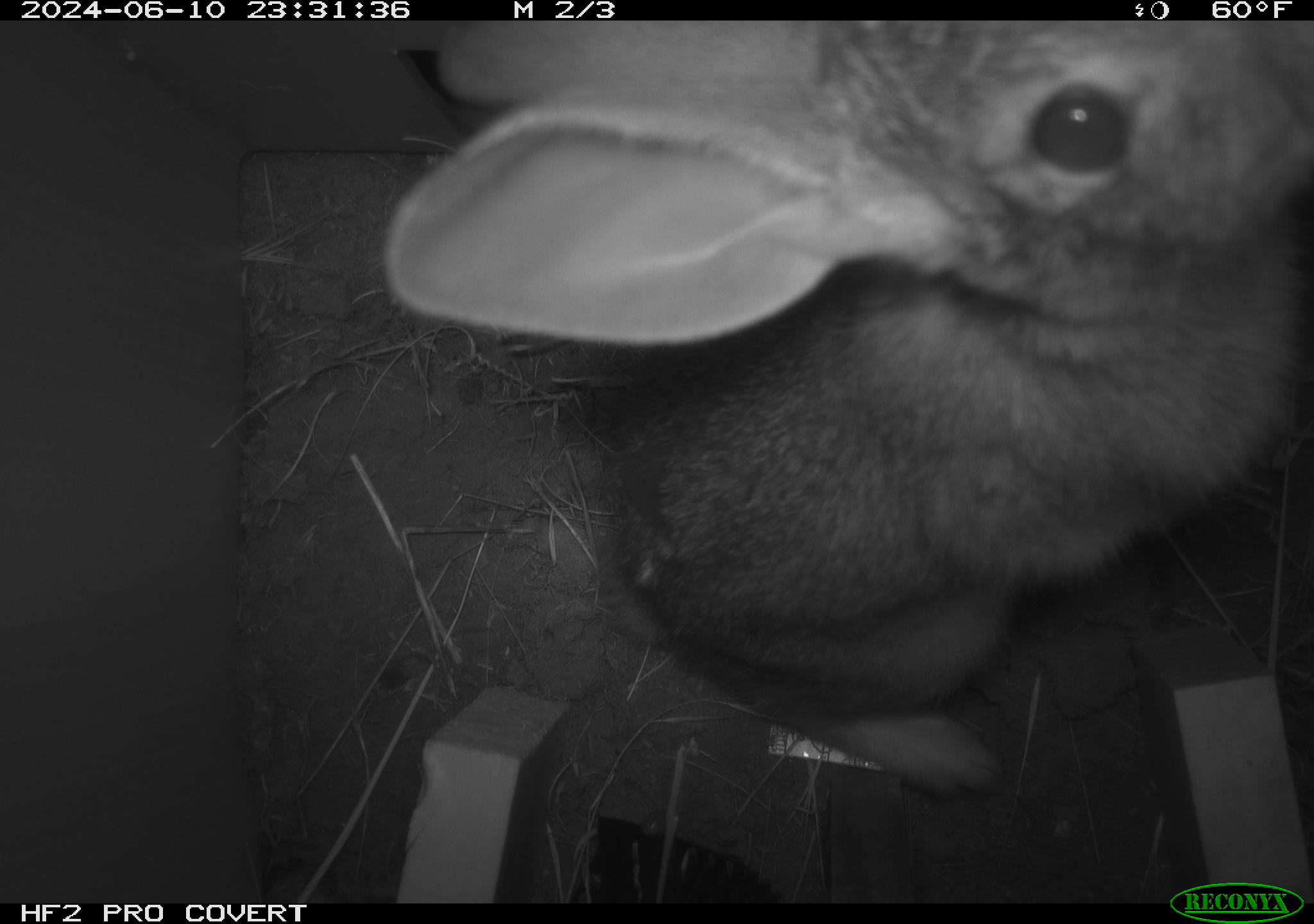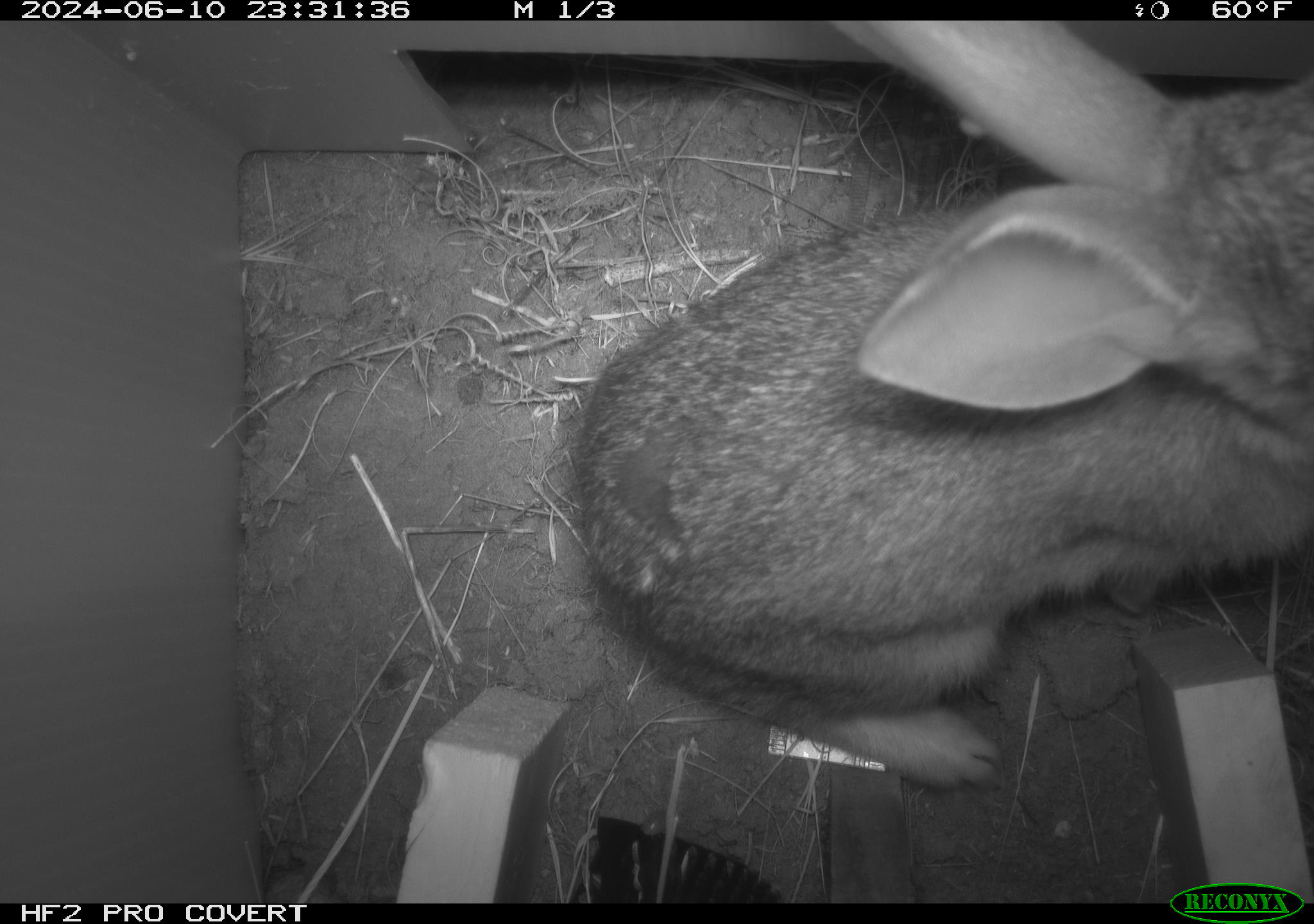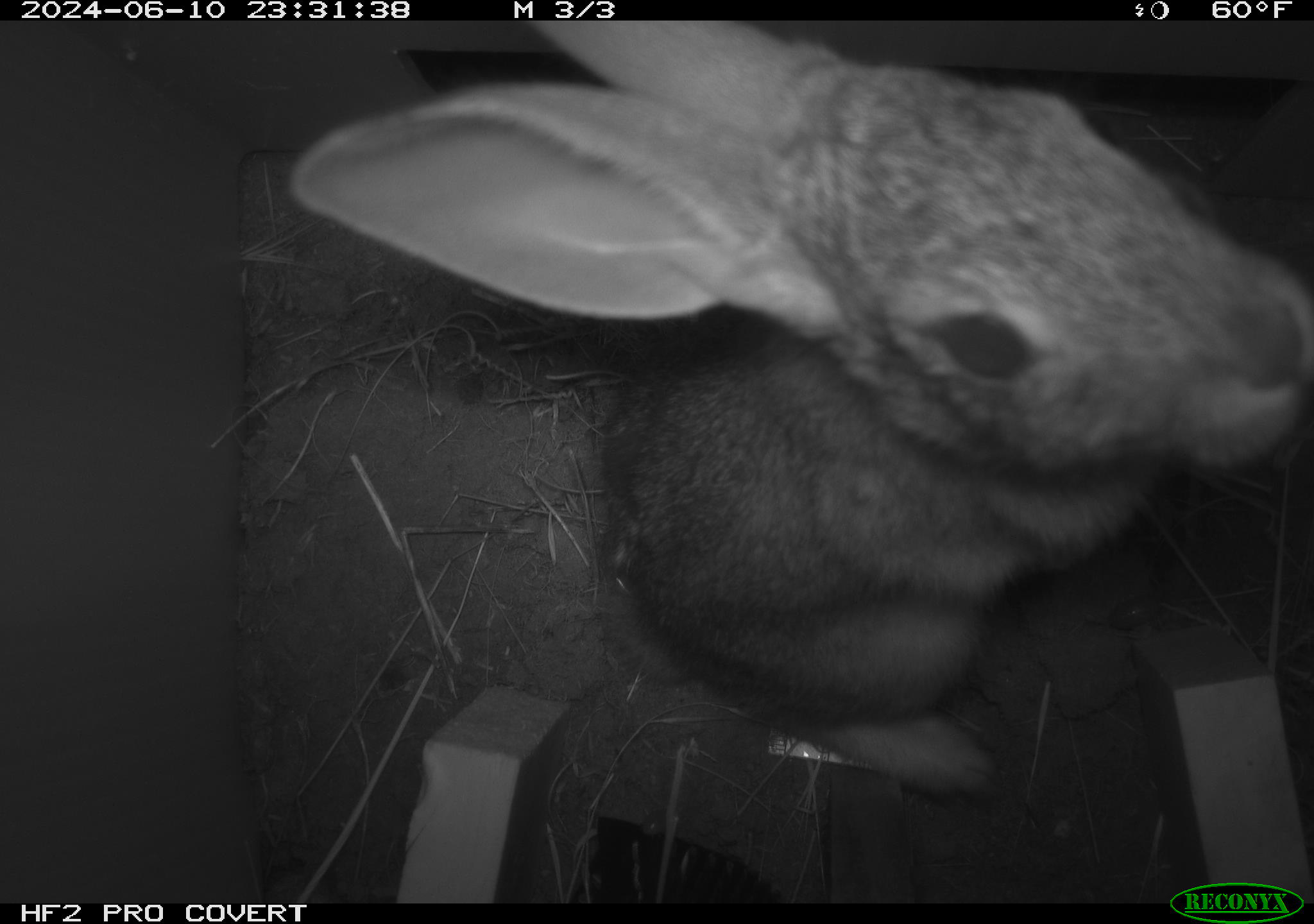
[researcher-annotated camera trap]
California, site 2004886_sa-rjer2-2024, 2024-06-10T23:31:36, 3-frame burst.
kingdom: Animalia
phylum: Chordata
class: Mammalia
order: Lagomorpha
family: Leporidae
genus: Sylvilagus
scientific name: Sylvilagus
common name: cottontail rabbits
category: sylvilagus species